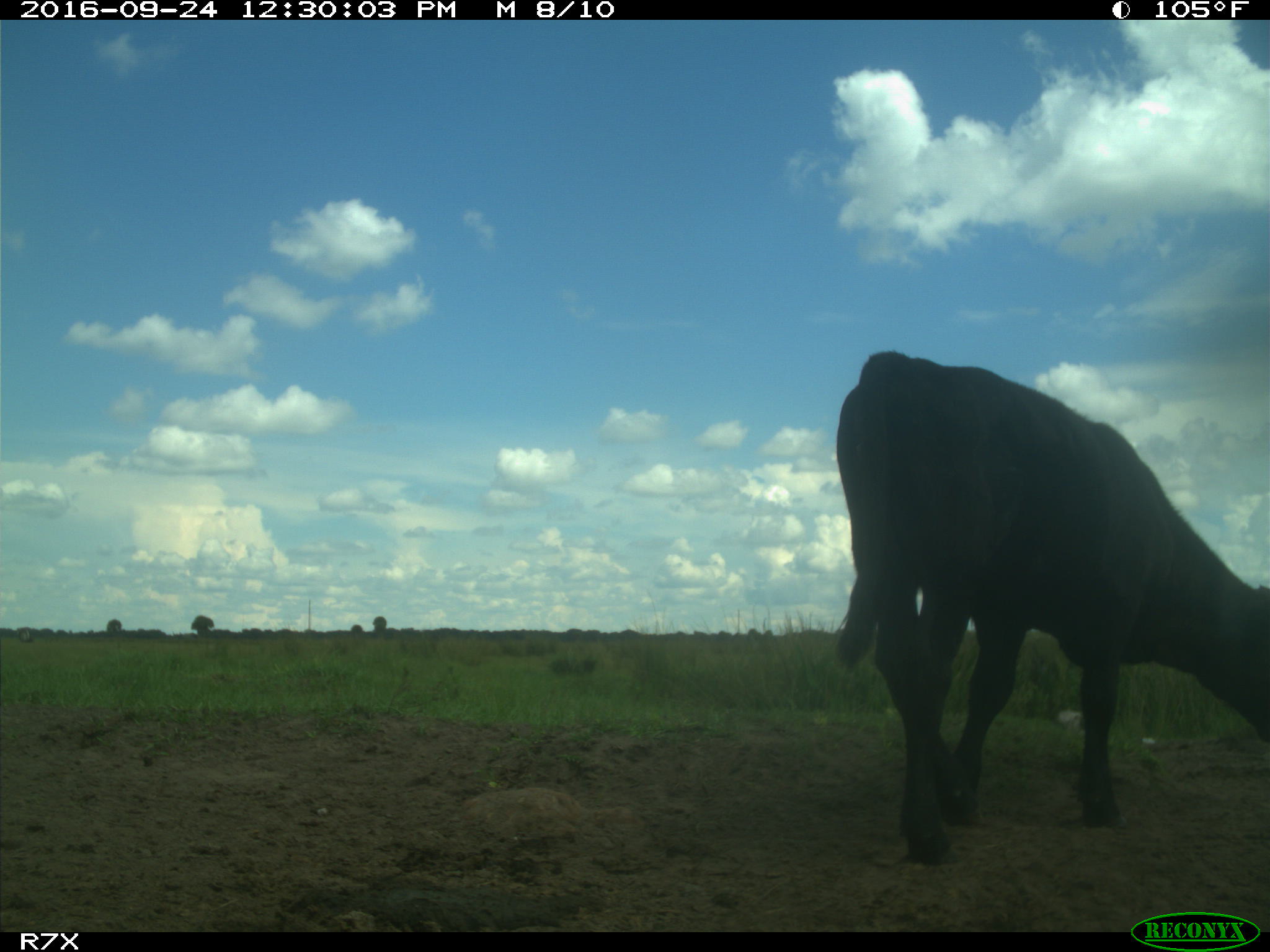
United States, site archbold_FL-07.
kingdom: Animalia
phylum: Chordata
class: Mammalia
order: Artiodactyla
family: Bovidae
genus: Bos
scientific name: Bos taurus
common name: domestic cow